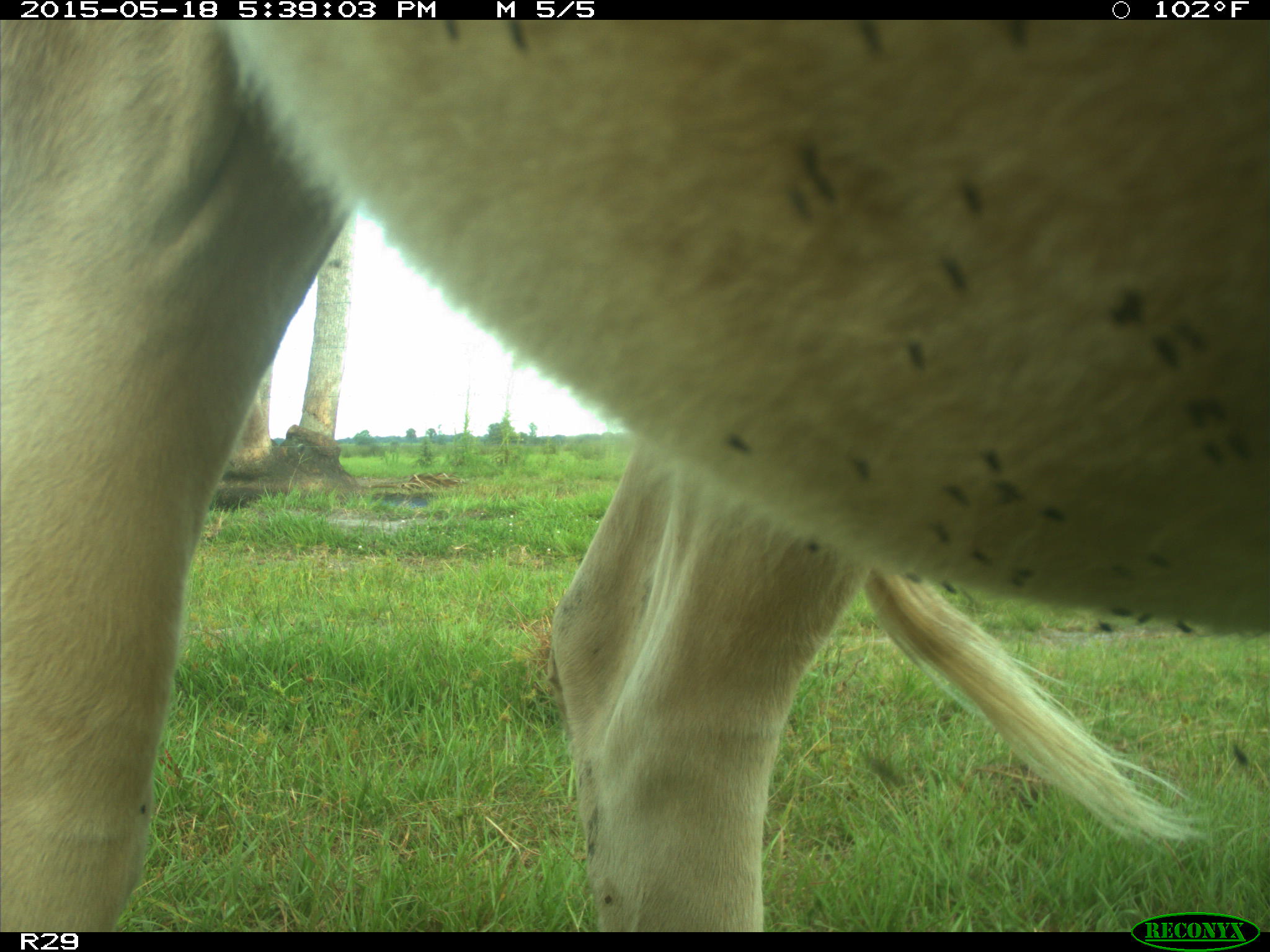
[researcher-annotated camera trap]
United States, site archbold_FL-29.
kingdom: Animalia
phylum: Chordata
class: Mammalia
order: Artiodactyla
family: Bovidae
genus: Bos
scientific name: Bos taurus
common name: domestic cow